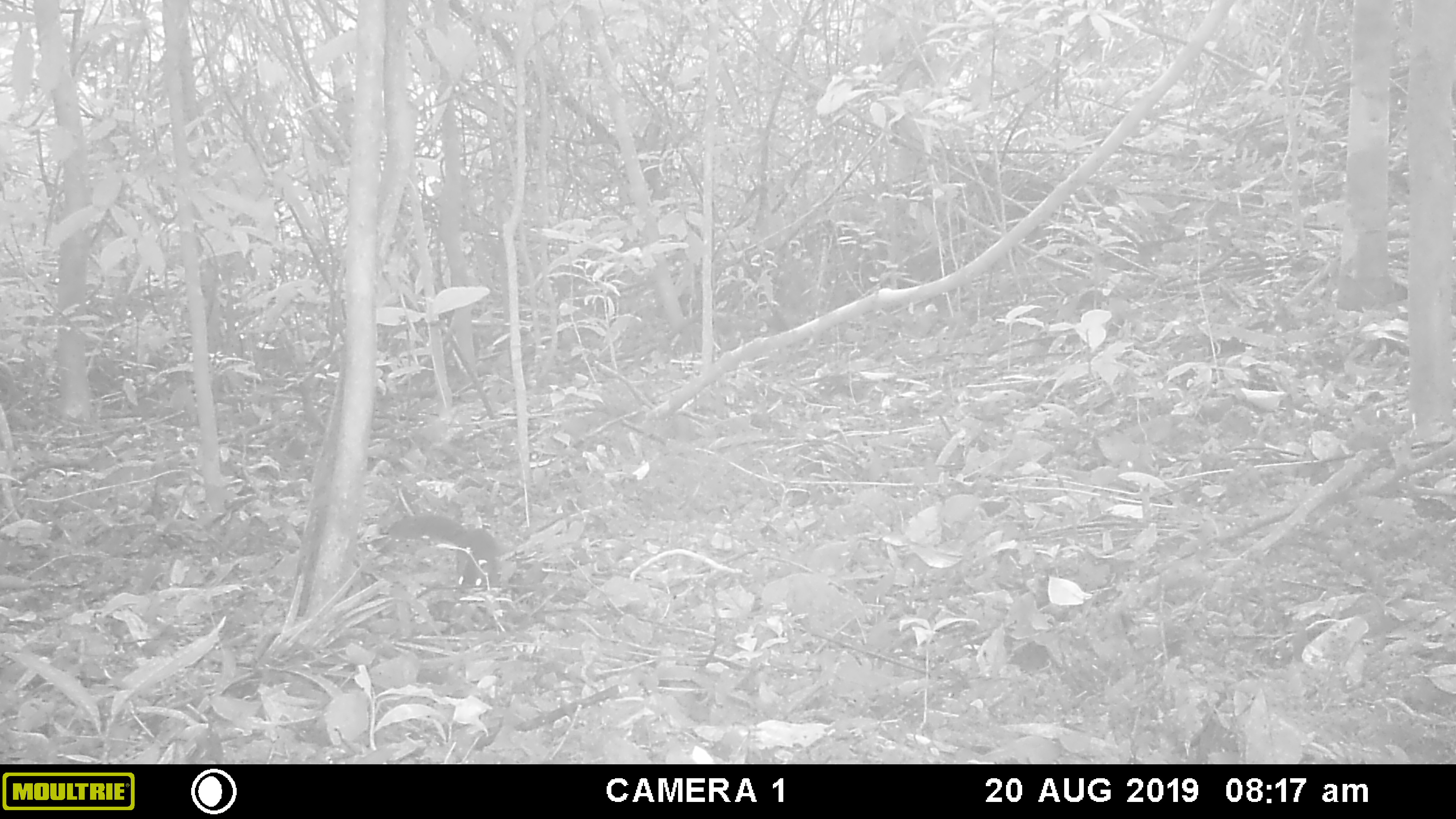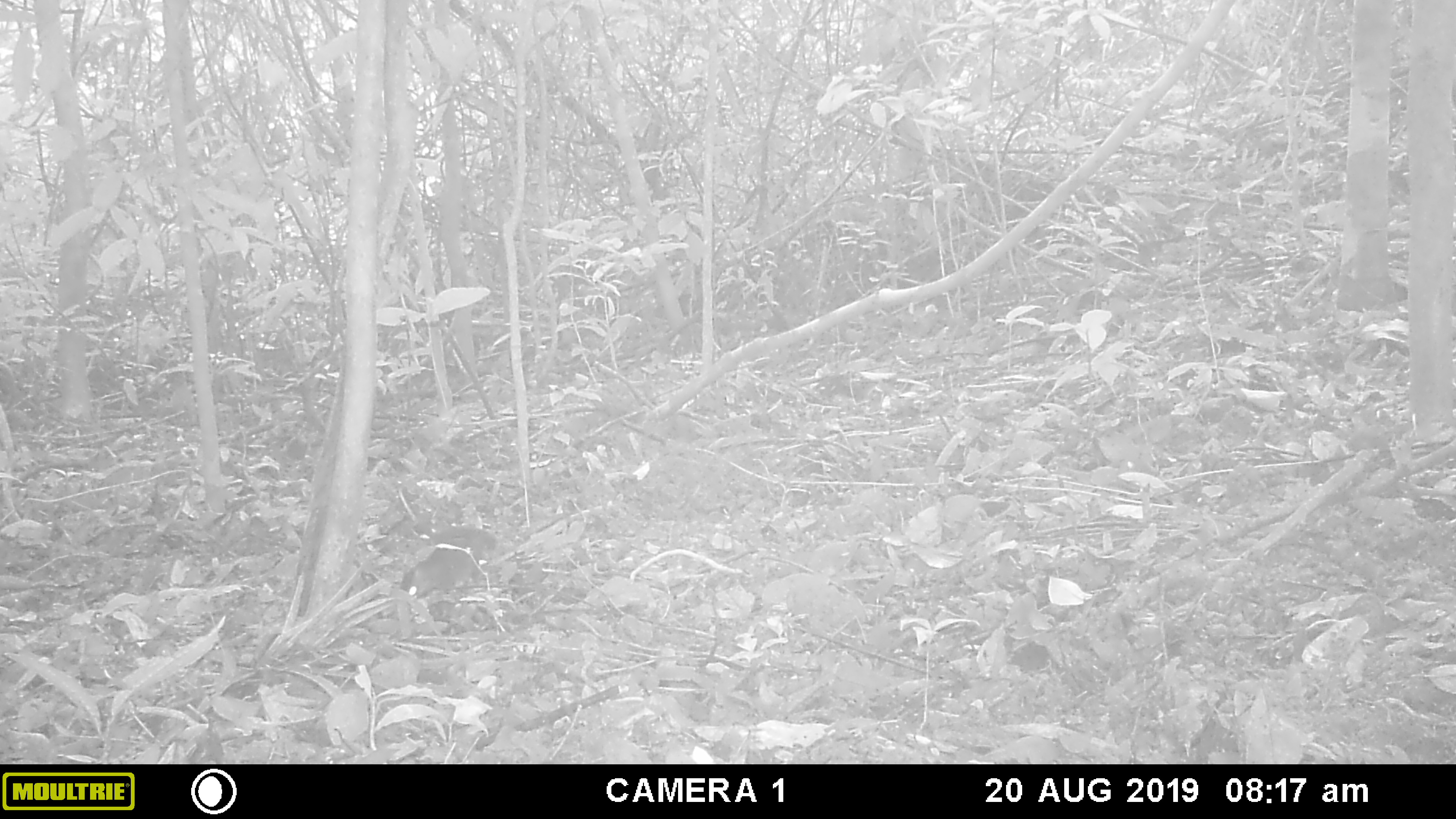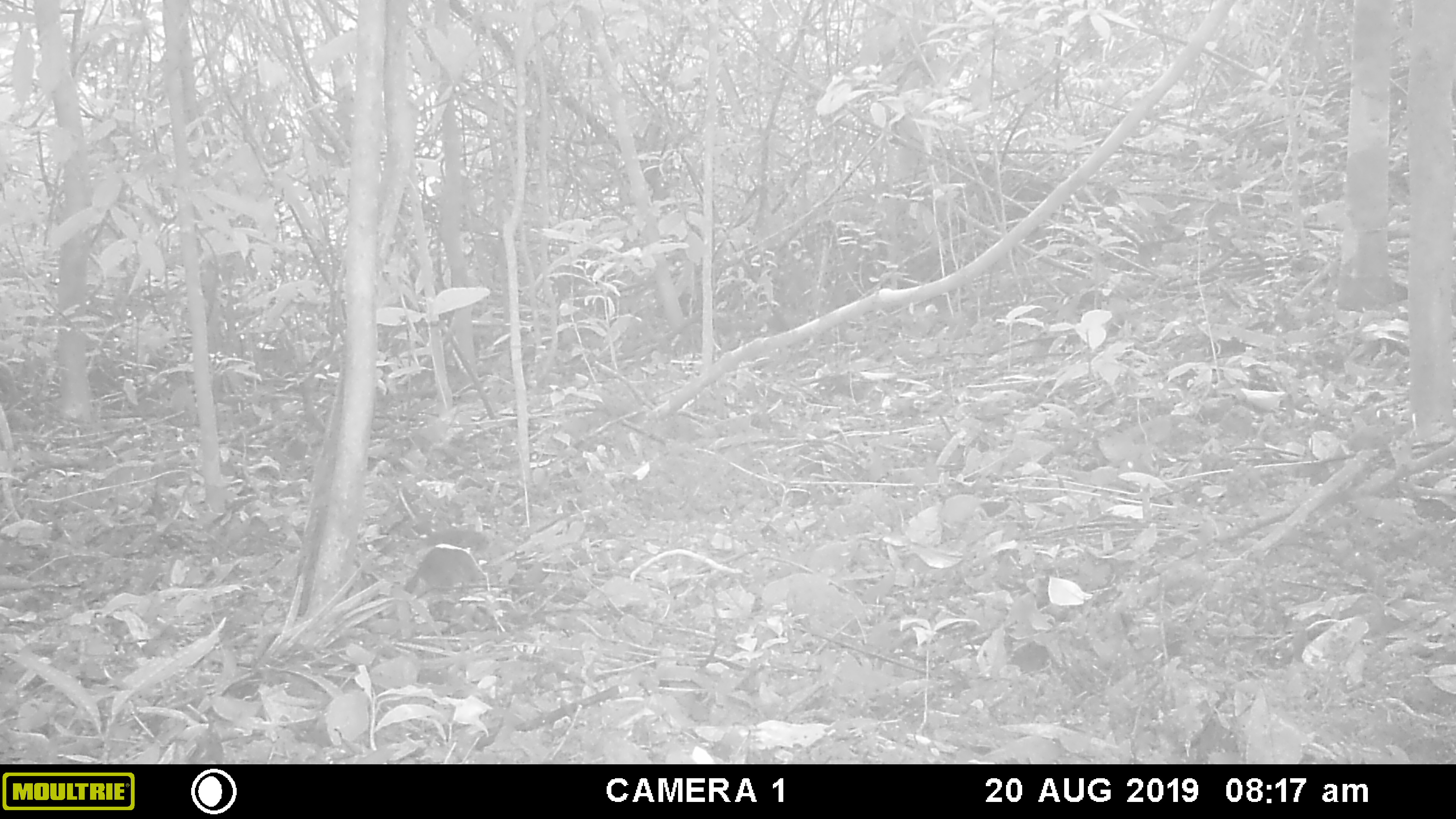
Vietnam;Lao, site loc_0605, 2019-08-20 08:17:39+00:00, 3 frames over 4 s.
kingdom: Animalia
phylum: Chordata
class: Mammalia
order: Rodentia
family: Sciuridae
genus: Dremomys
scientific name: Dremomys rufigenis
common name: red-cheeked squirrel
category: red cheeked squirrel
Red cheeked squirrel (red-cheeked squirrel) (Dremomys rufigenis). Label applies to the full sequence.